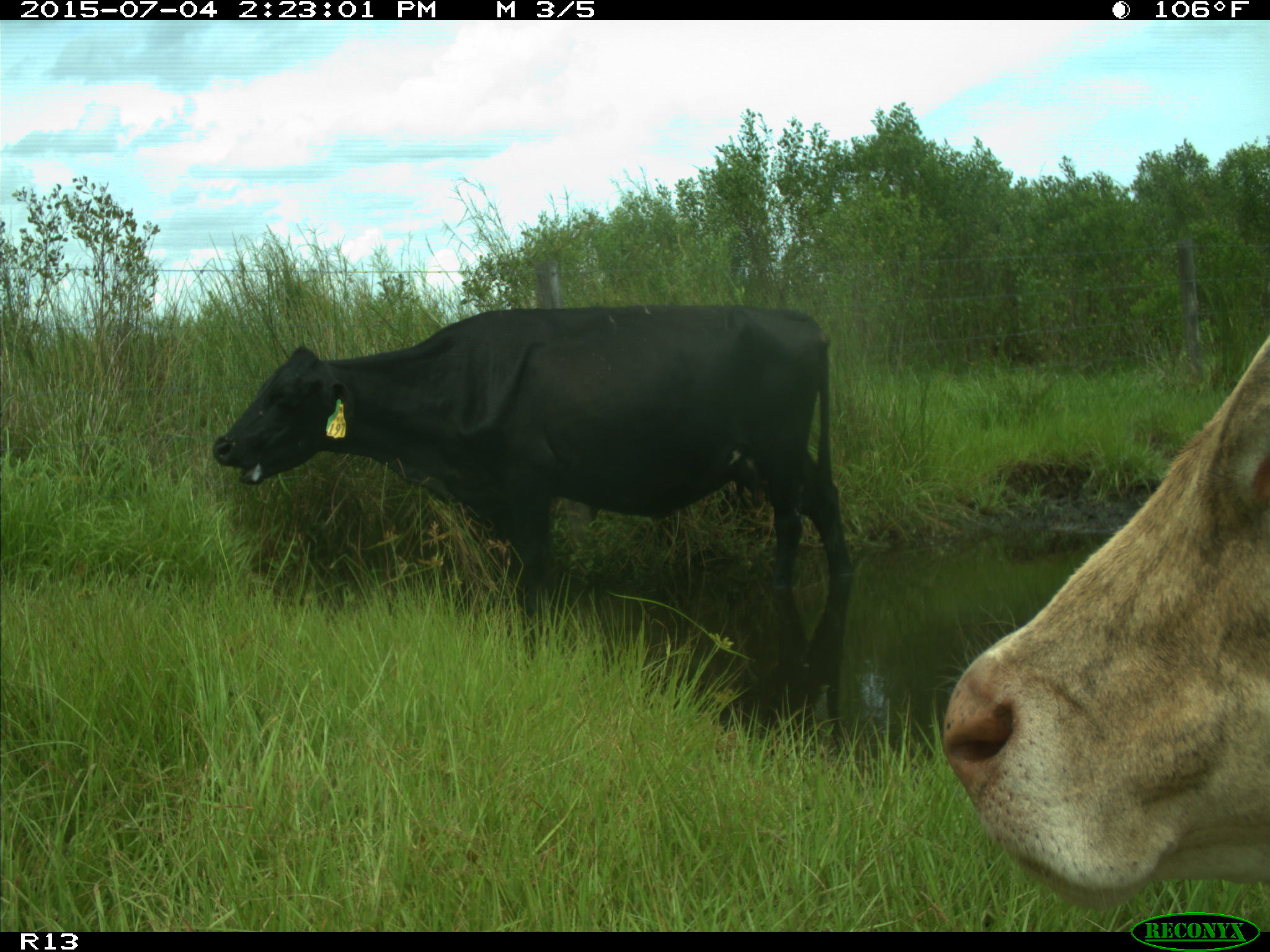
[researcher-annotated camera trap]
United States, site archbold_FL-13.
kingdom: Animalia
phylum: Chordata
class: Mammalia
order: Artiodactyla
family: Bovidae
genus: Bos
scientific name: Bos taurus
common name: domestic cow